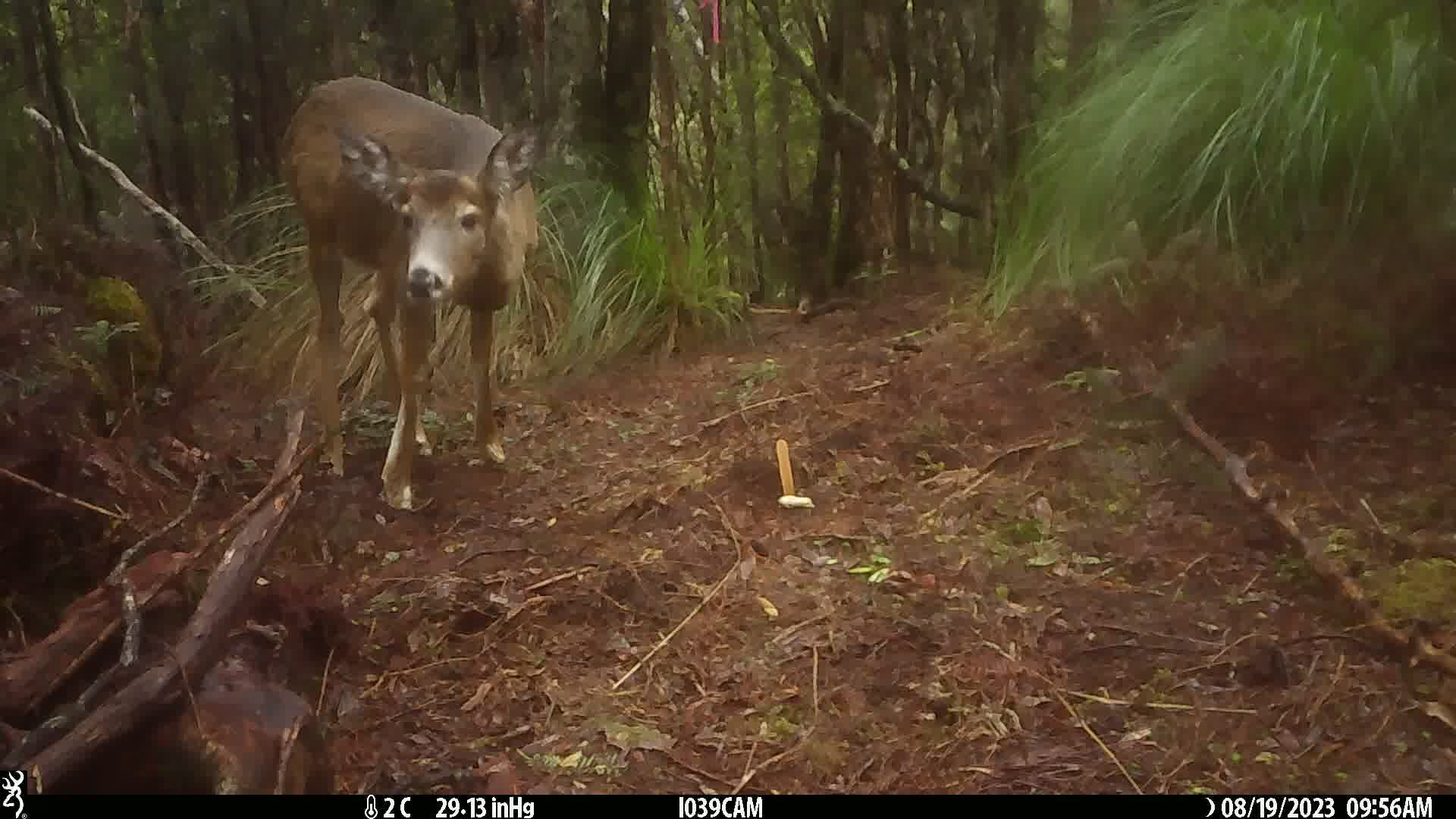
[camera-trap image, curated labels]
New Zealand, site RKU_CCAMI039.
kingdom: Animalia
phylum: Chordata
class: Mammalia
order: Artiodactyla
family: Cervidae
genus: Odocoileus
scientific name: Odocoileus virginianus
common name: white-tailed deer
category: white tailed deer